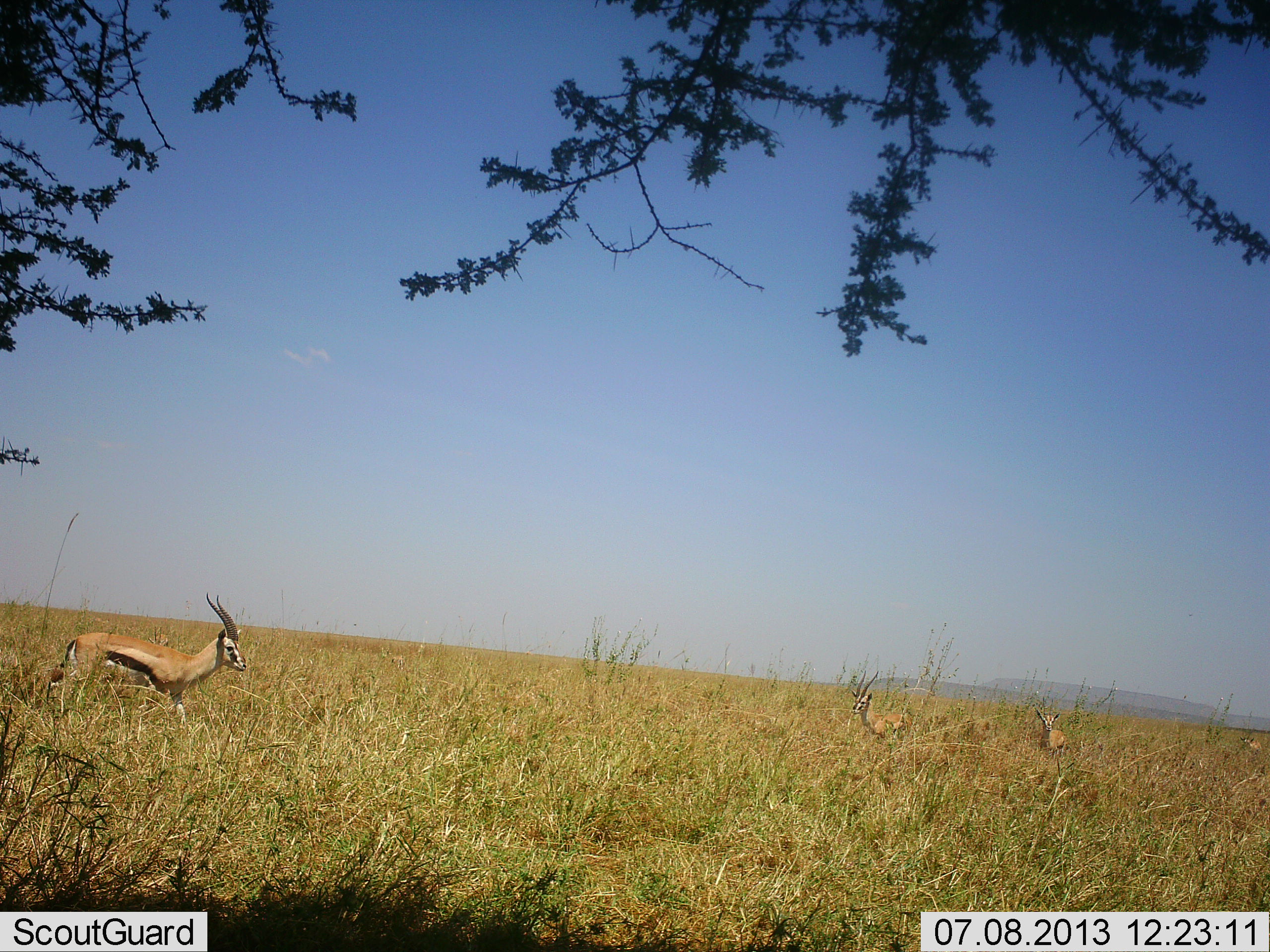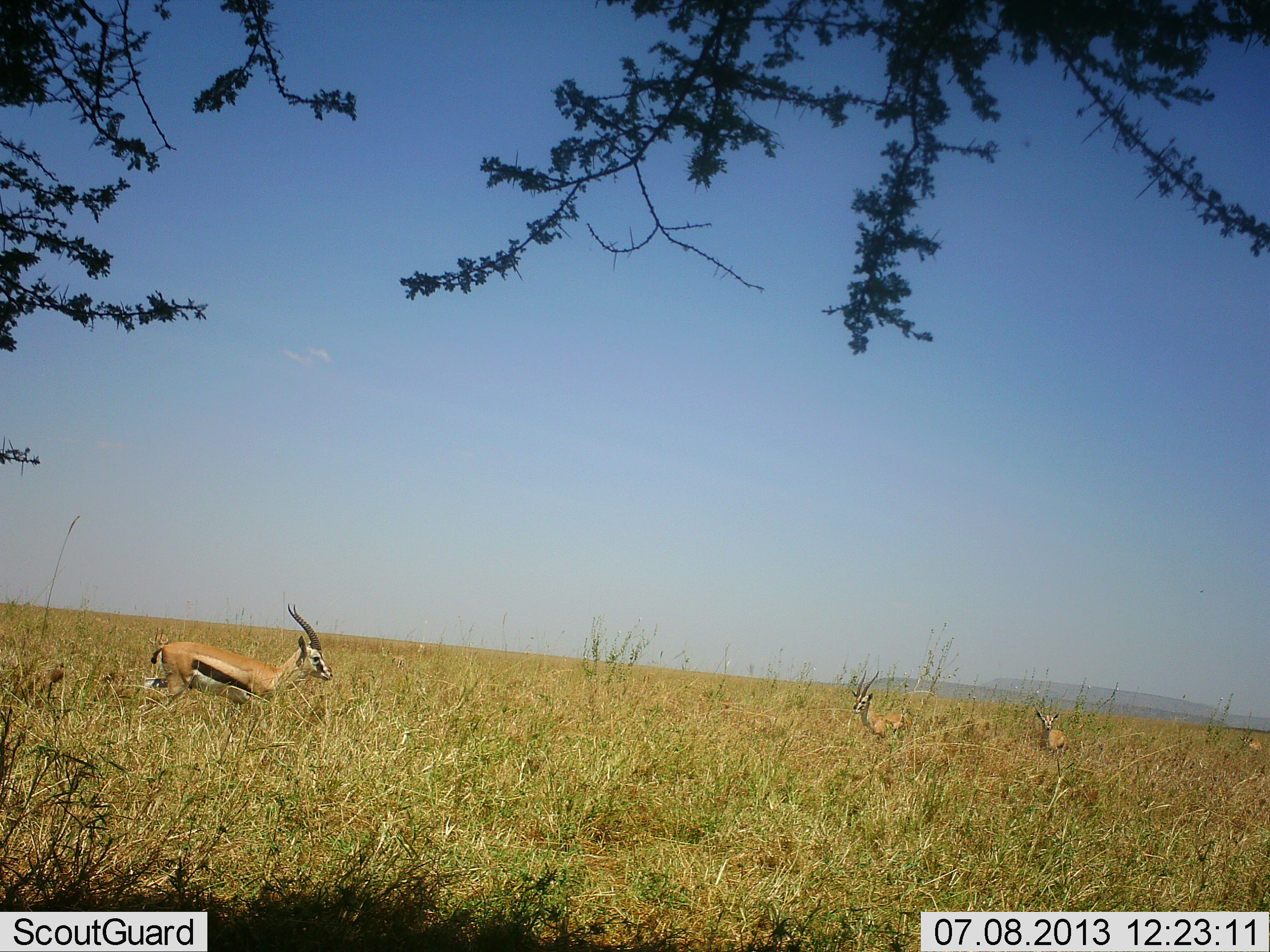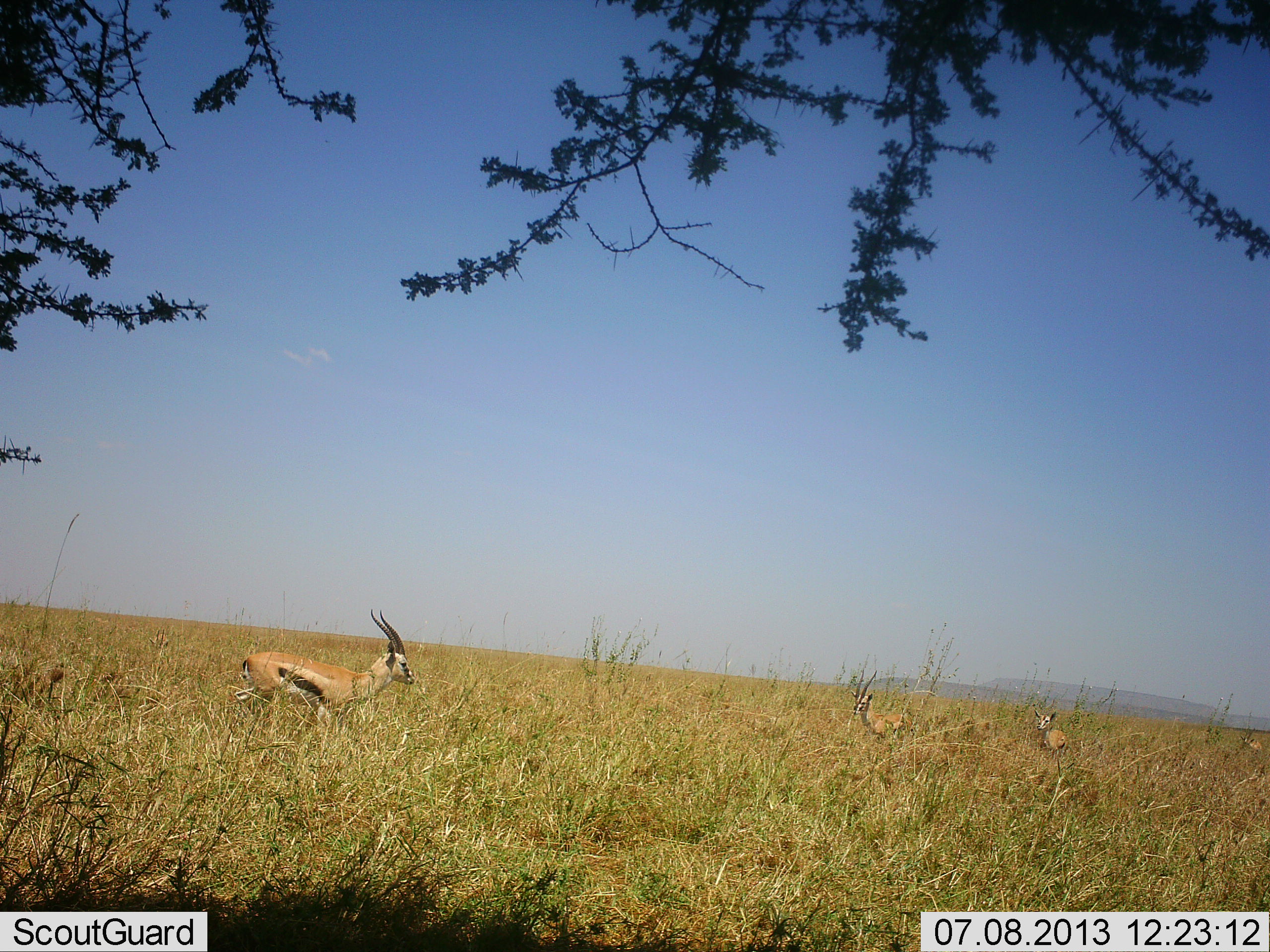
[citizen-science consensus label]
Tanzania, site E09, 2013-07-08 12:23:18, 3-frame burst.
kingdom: Animalia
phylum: Chordata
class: Mammalia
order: Artiodactyla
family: Bovidae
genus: Eudorcas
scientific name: Eudorcas thomsonii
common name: thomson's gazelle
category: gazellethomsons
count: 4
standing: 60%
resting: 10%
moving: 80%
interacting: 0%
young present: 10%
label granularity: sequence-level